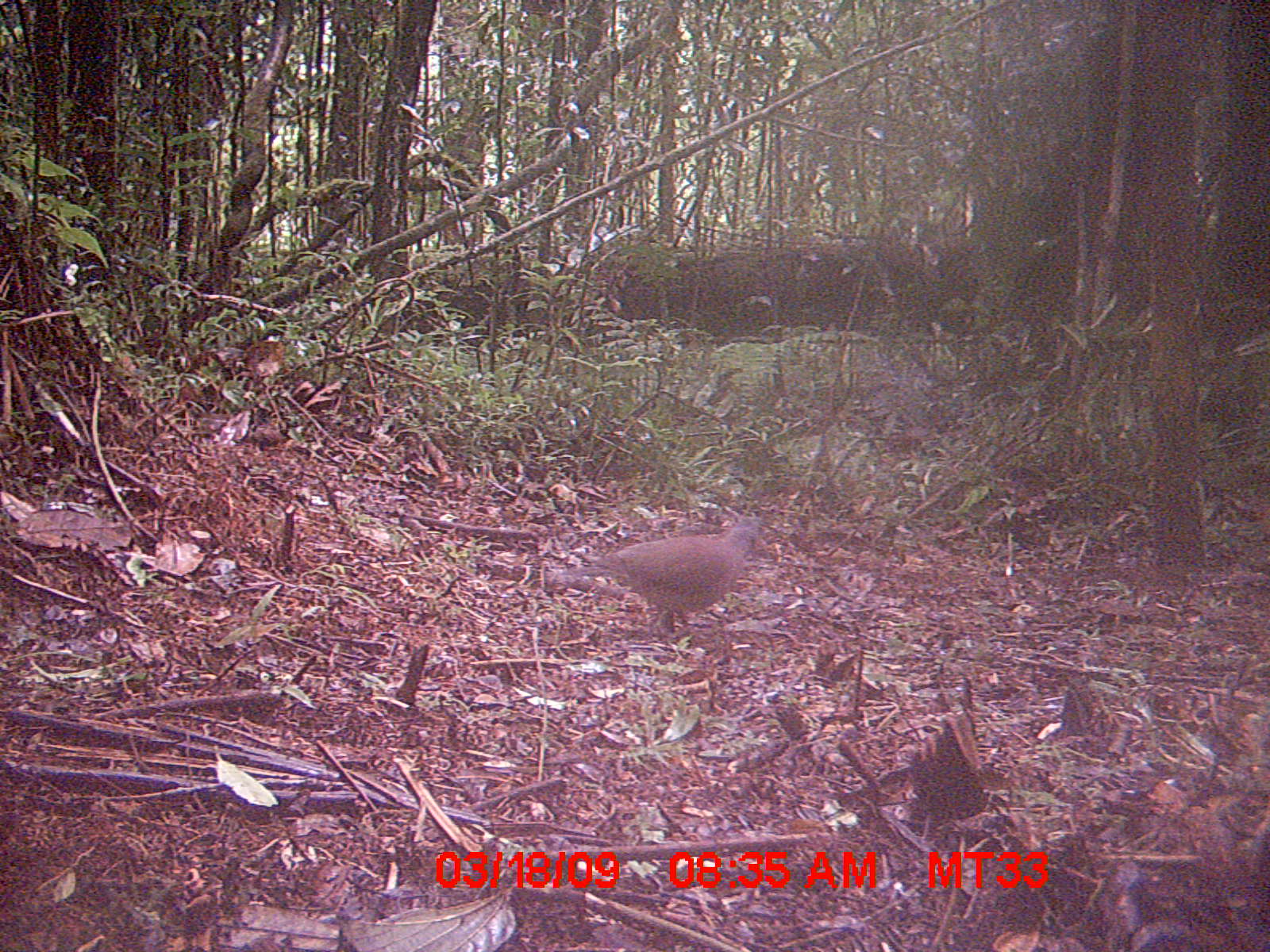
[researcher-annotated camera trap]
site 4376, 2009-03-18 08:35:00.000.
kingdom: Animalia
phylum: Chordata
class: Aves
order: Columbiformes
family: Columbidae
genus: Streptopelia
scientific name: Streptopelia picturata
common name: madagascar turtle-dove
Streptopelia picturata (madagascar turtle-dove), count 1.